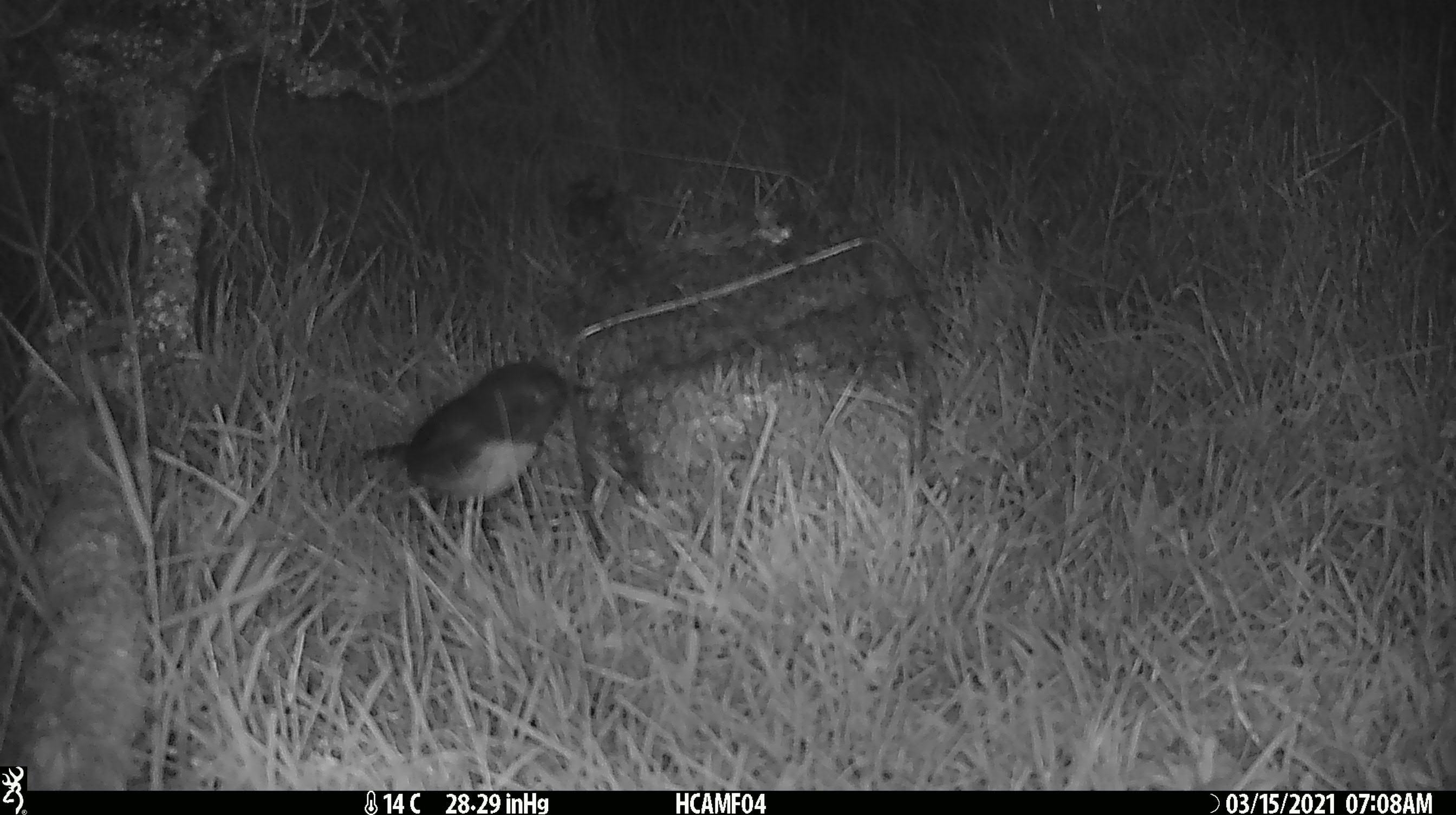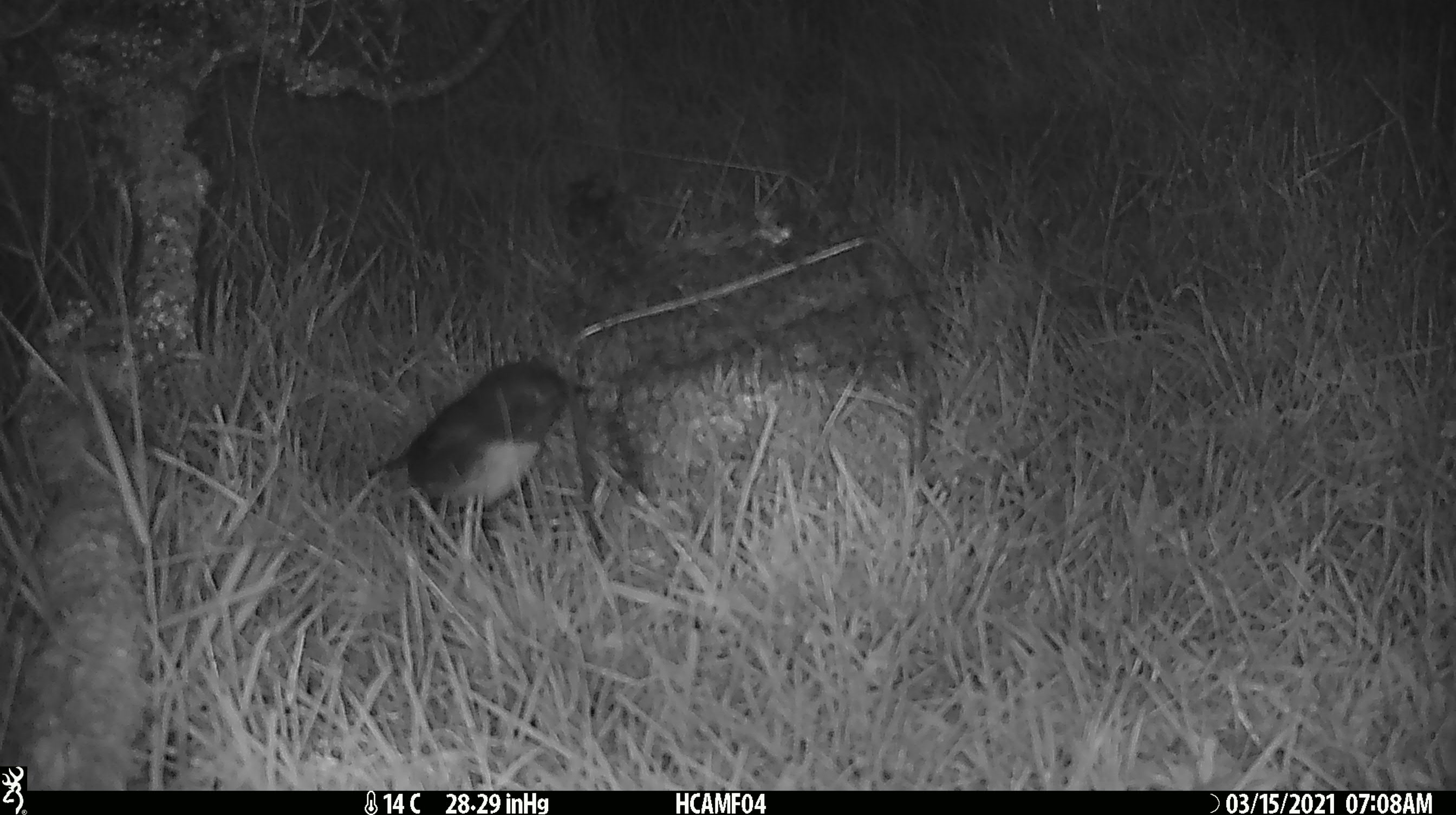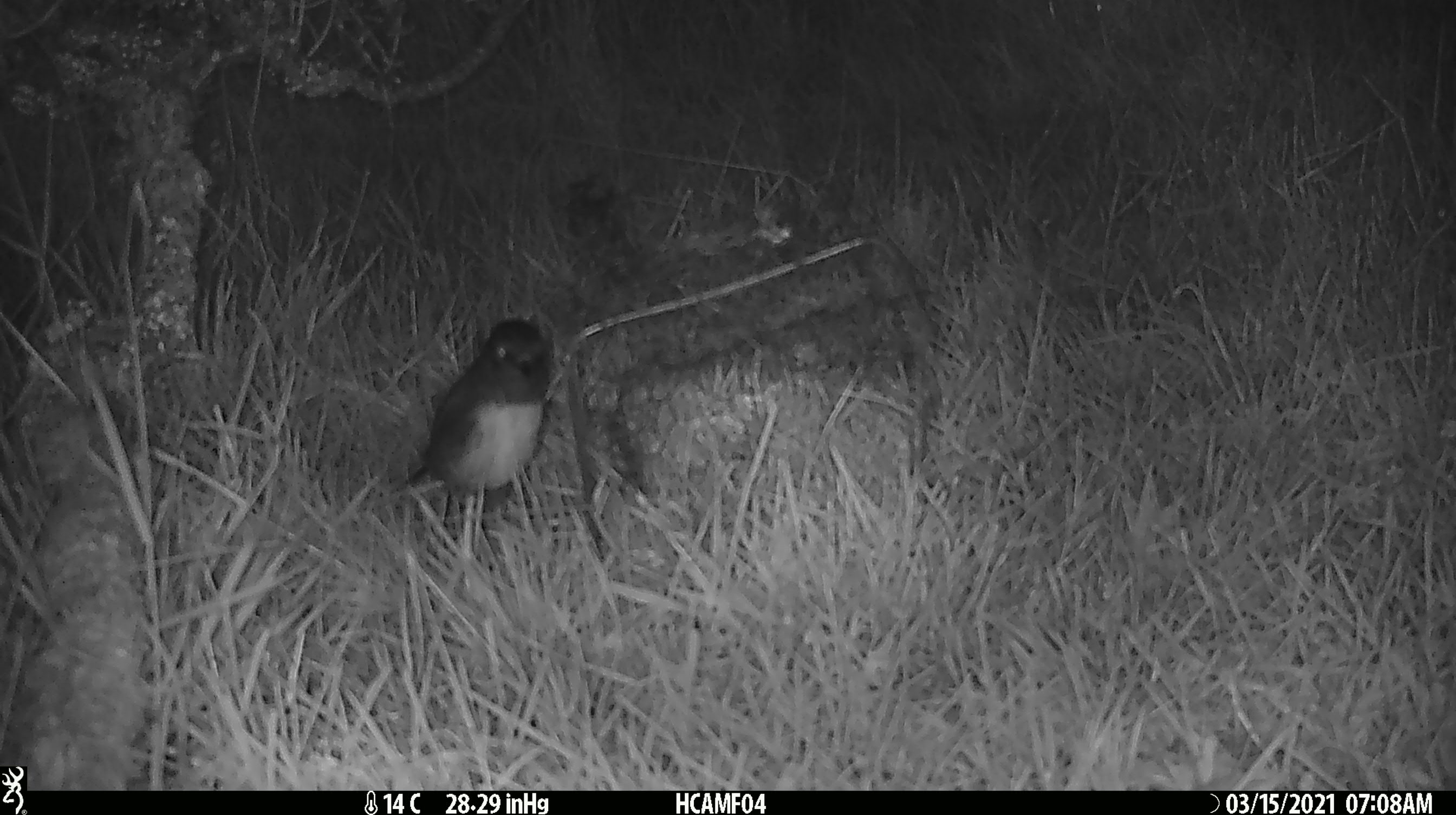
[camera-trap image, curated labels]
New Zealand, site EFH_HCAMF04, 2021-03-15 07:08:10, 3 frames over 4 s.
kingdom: Animalia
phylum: Chordata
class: Aves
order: Passeriformes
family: Petroicidae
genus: Petroica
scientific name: Petroica australis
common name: new zealand robin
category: robin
Robin (new zealand robin) (Petroica australis).